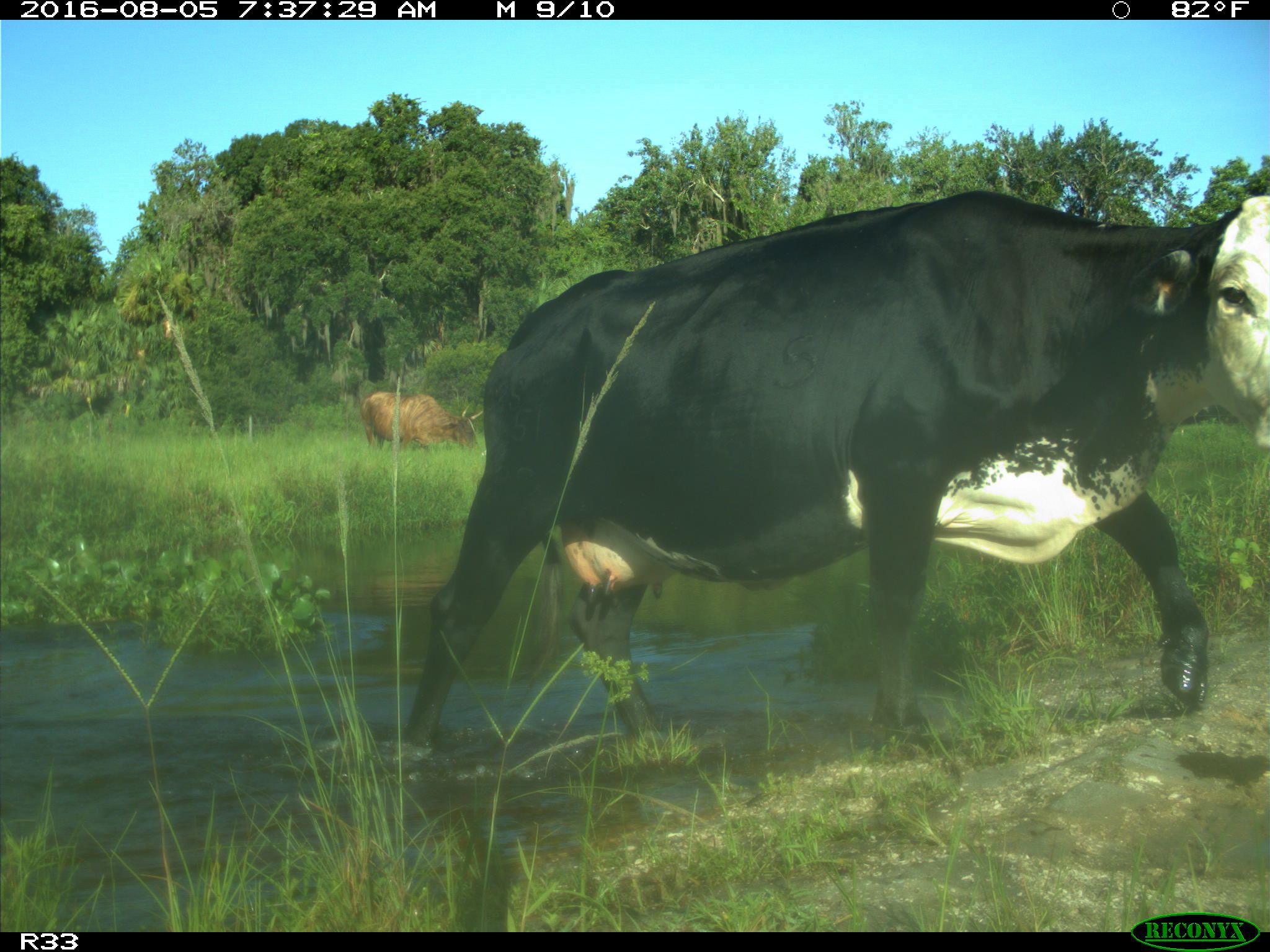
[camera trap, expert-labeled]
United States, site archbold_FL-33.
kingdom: Animalia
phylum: Chordata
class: Mammalia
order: Artiodactyla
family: Bovidae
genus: Bos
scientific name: Bos taurus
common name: domestic cow